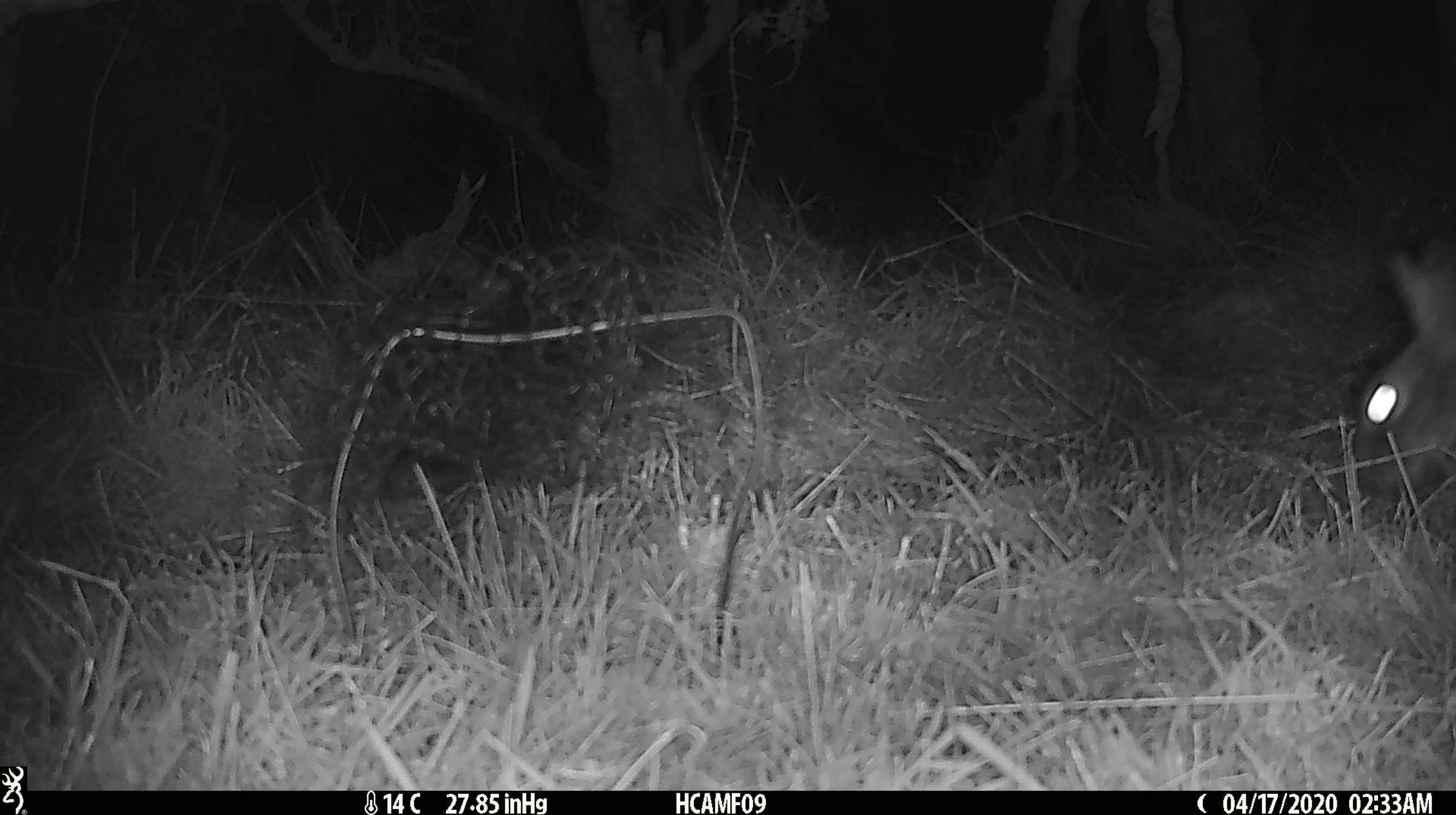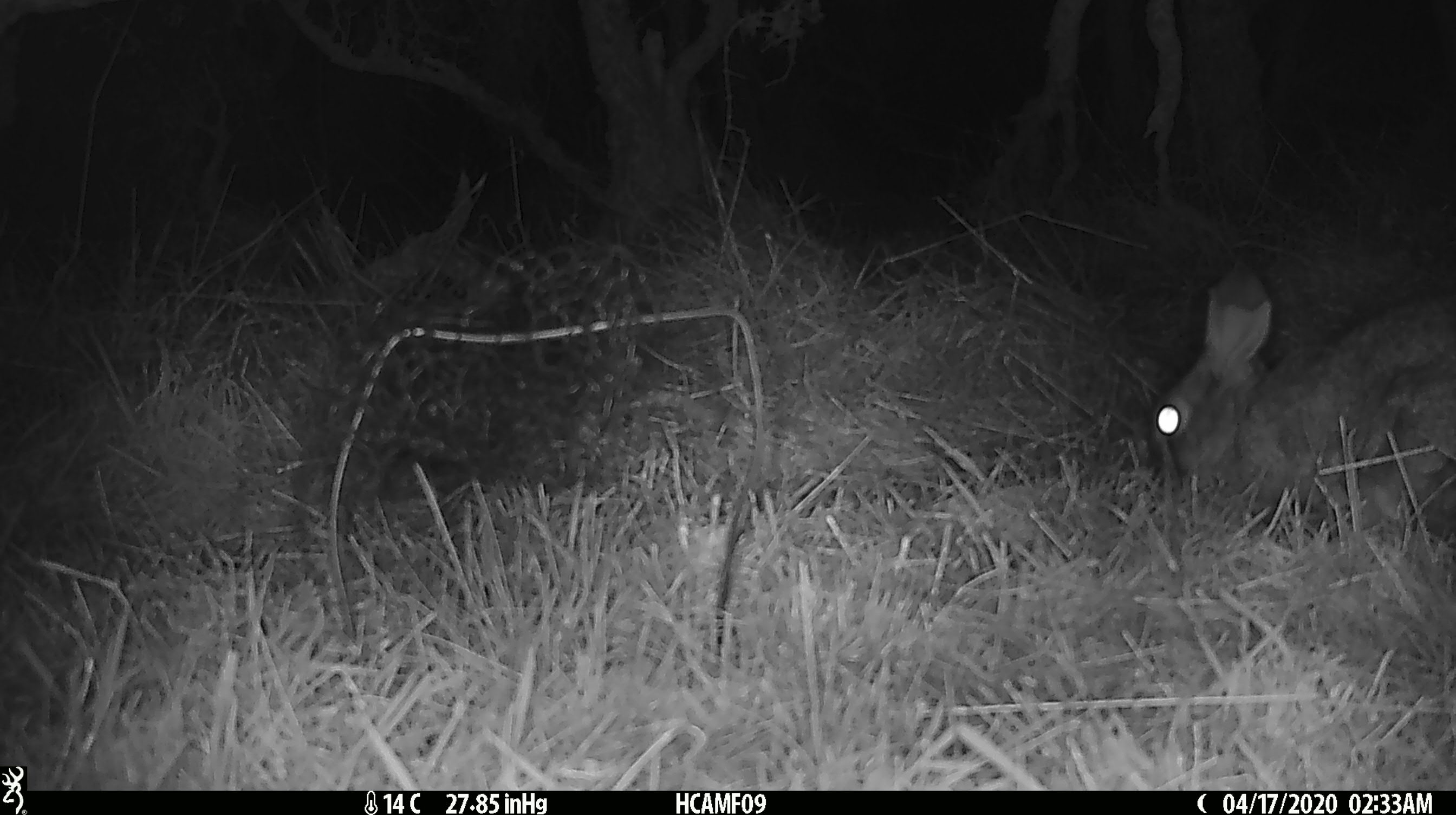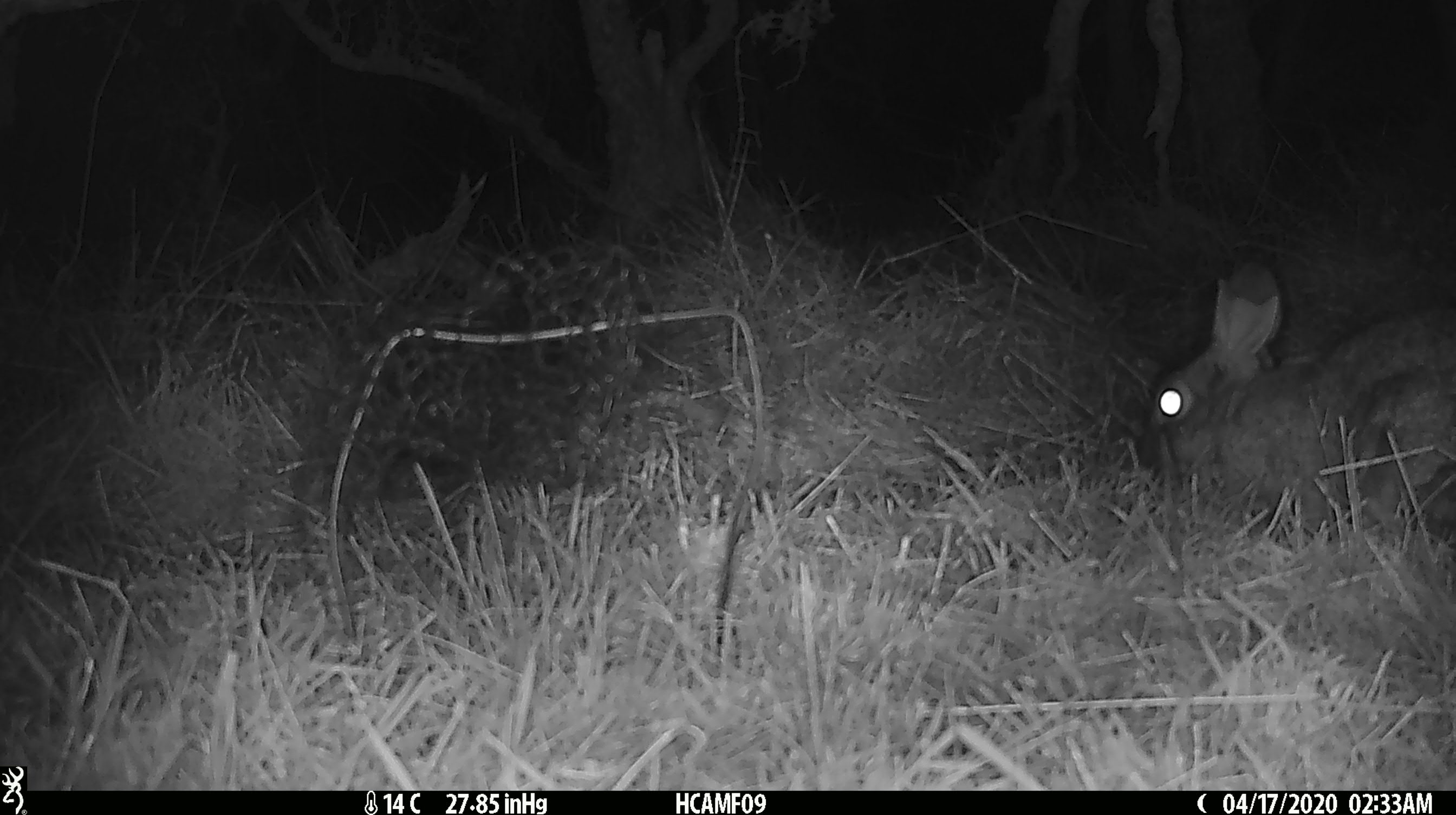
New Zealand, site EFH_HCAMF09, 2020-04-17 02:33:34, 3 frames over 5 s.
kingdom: Animalia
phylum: Chordata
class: Mammalia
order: Lagomorpha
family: Leporidae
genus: Lepus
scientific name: Lepus europaeus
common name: brown hare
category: hare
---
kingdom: Animalia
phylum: Chordata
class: Mammalia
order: Lagomorpha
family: Leporidae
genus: Oryctolagus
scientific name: Oryctolagus cuniculus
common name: european rabbit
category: rabbit